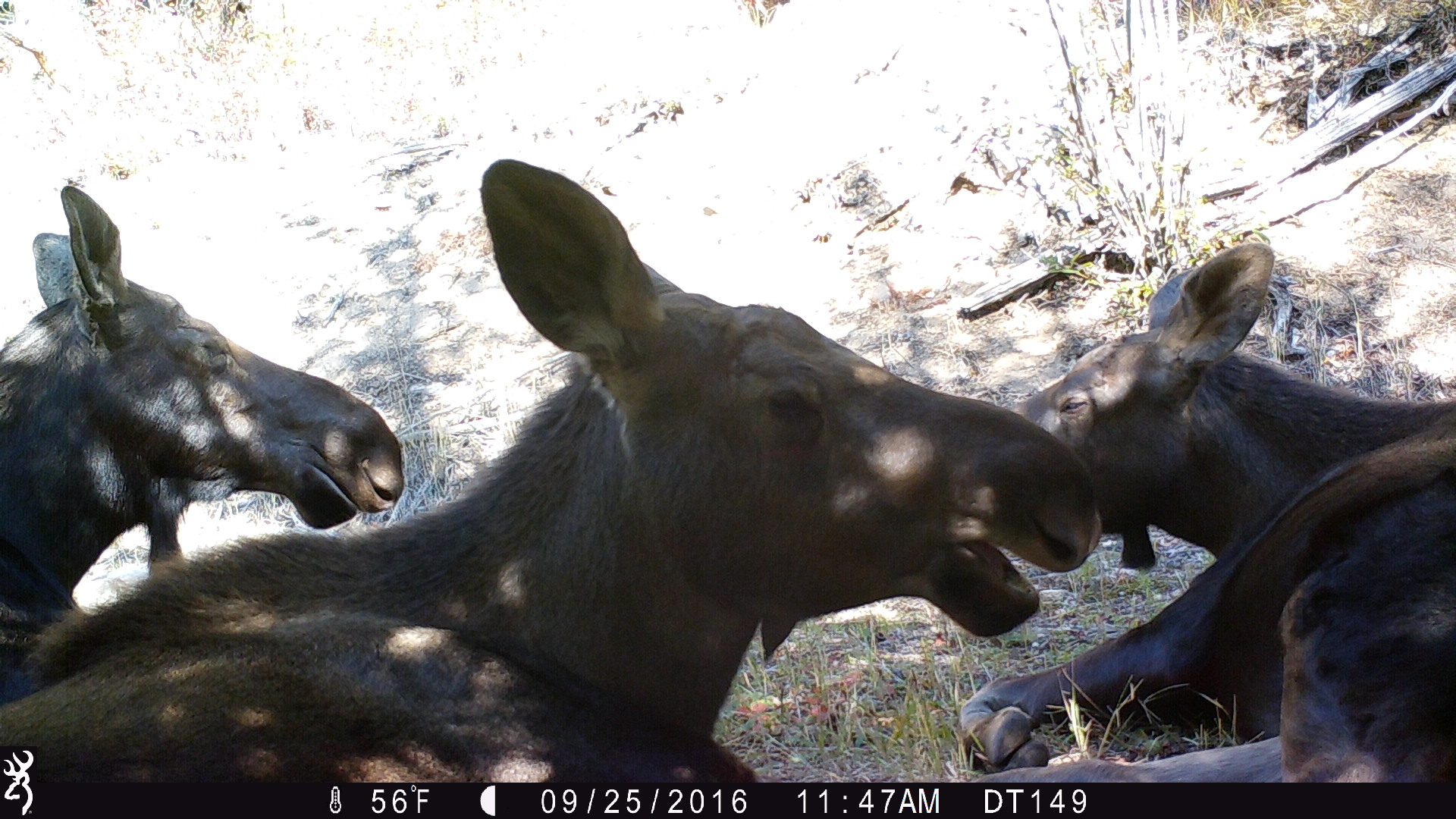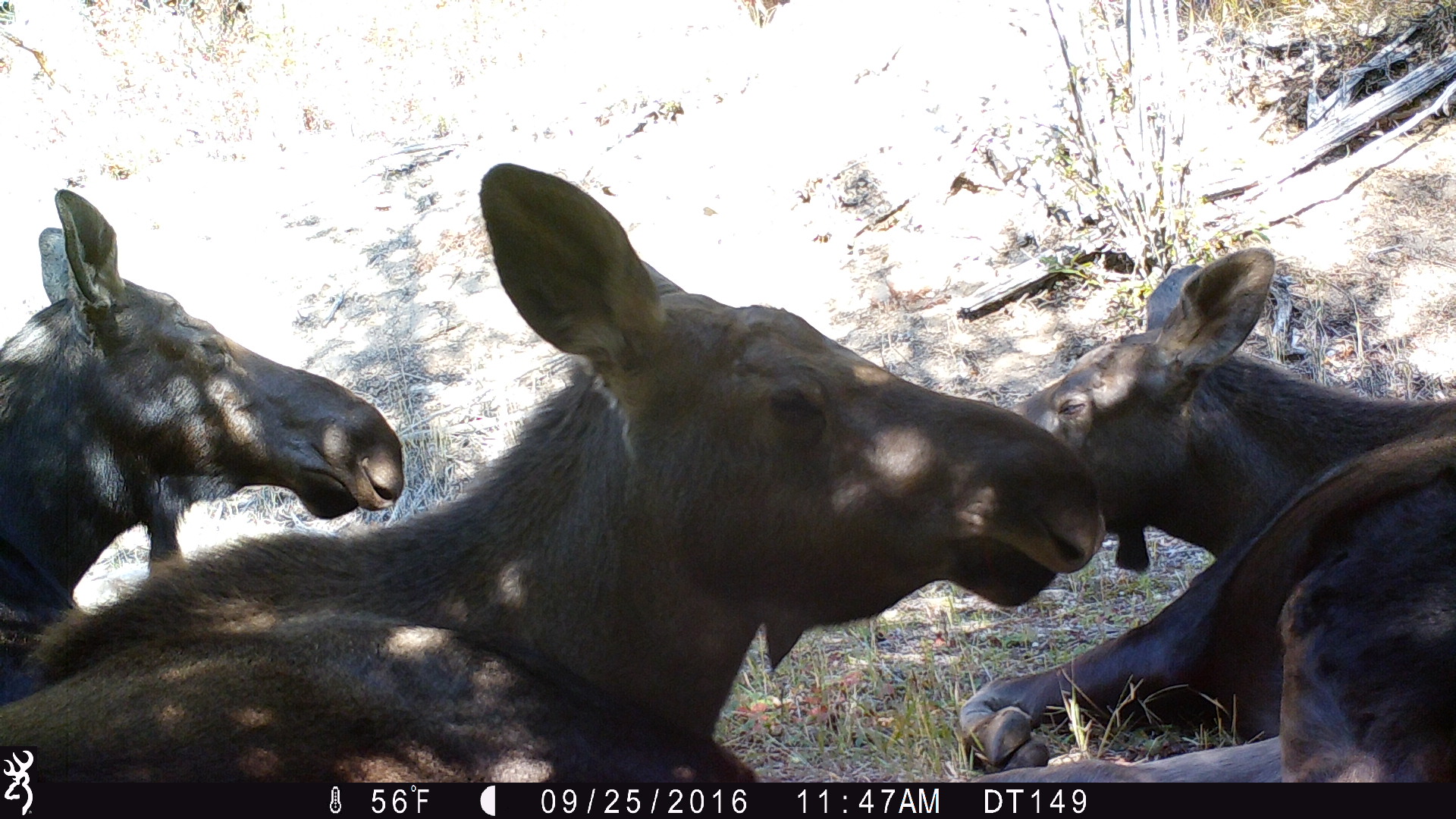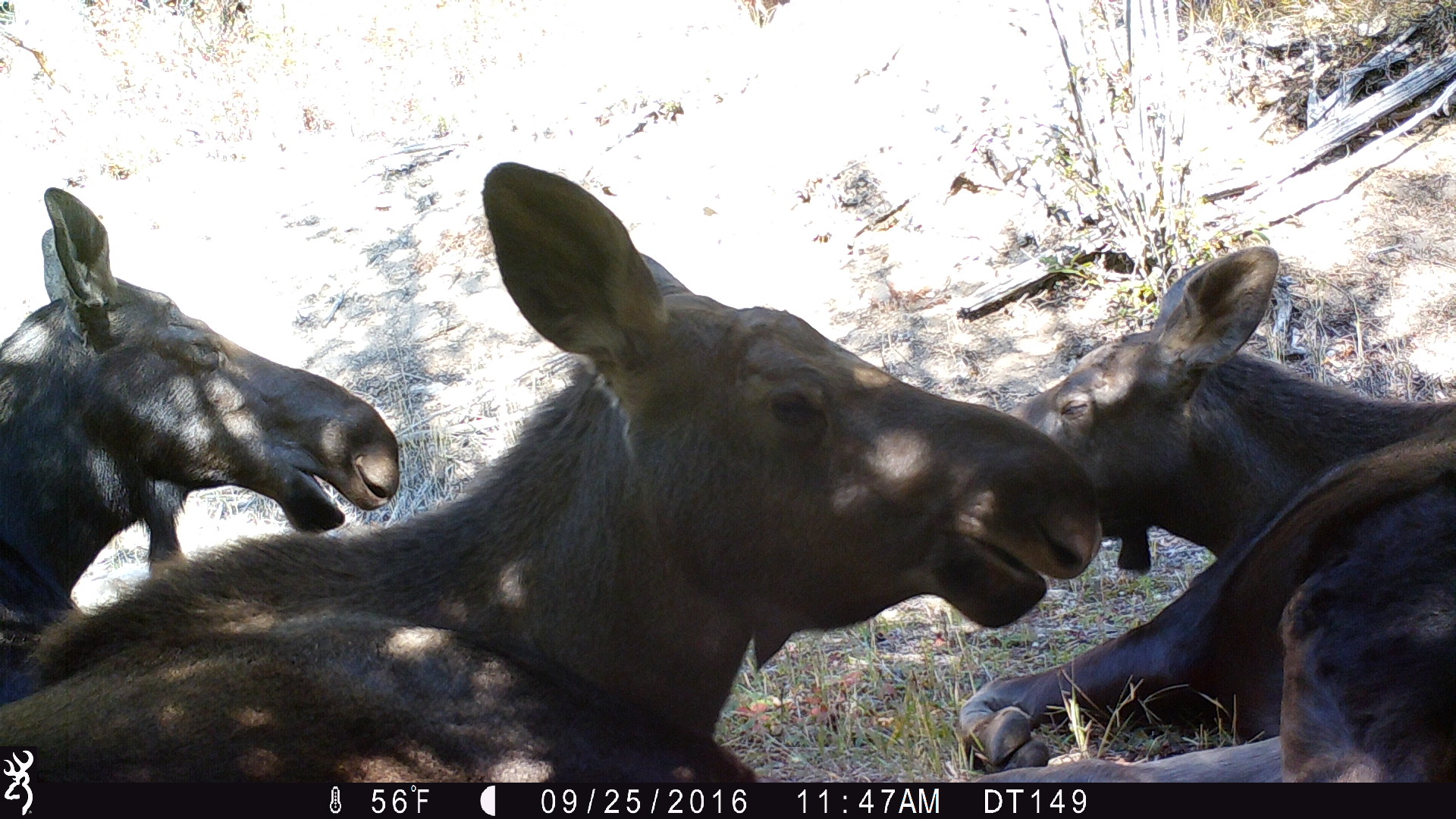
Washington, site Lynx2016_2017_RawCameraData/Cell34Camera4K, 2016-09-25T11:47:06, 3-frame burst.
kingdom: Animalia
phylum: Chordata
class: Mammalia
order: Artiodactyla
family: Cervidae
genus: Alces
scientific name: Alces alces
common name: moose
Alces alces (moose). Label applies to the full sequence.